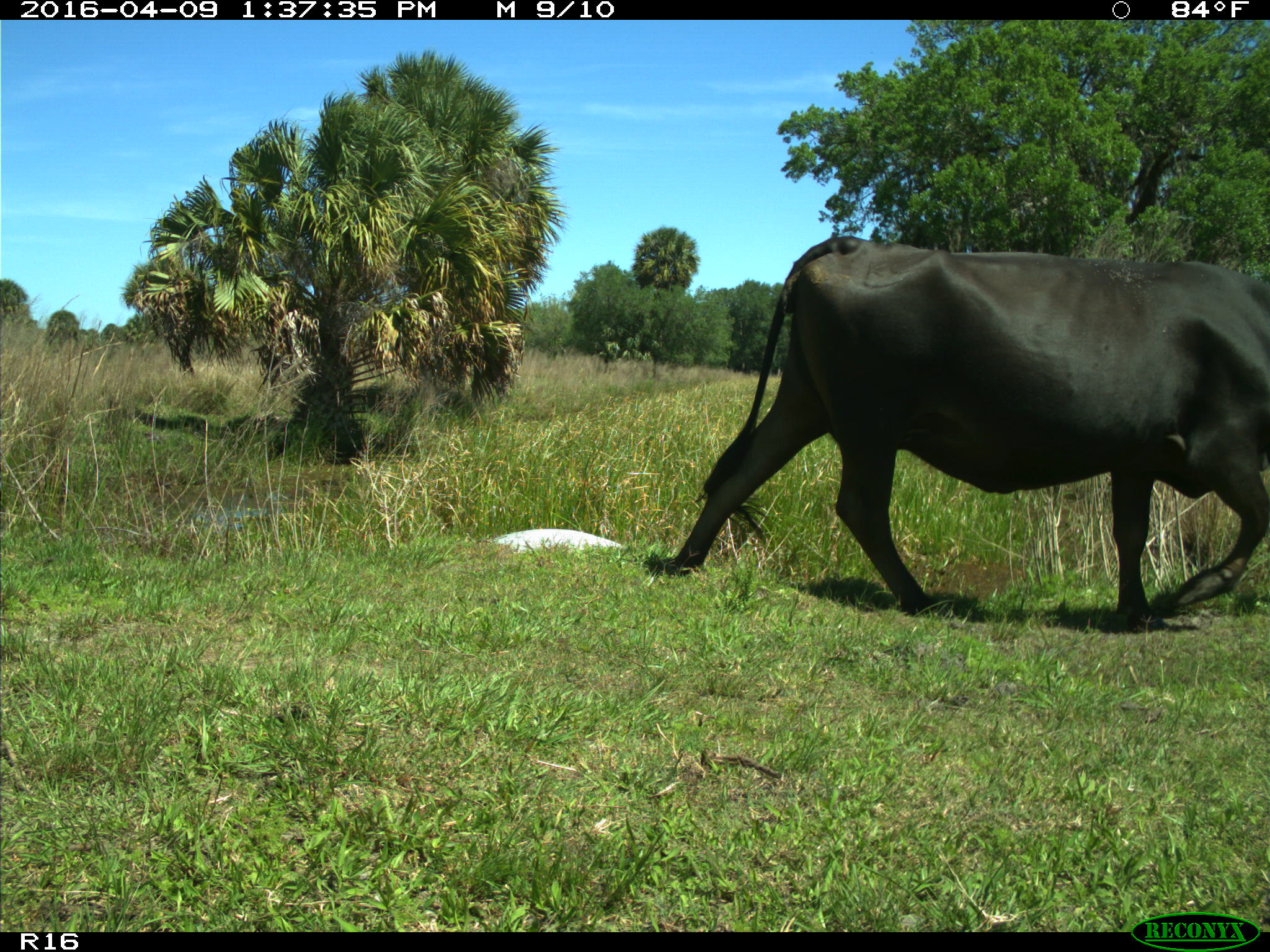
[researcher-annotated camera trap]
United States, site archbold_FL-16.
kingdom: Animalia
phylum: Chordata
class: Mammalia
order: Artiodactyla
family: Bovidae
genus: Bos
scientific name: Bos taurus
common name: domestic cow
Bos taurus (domestic cow).